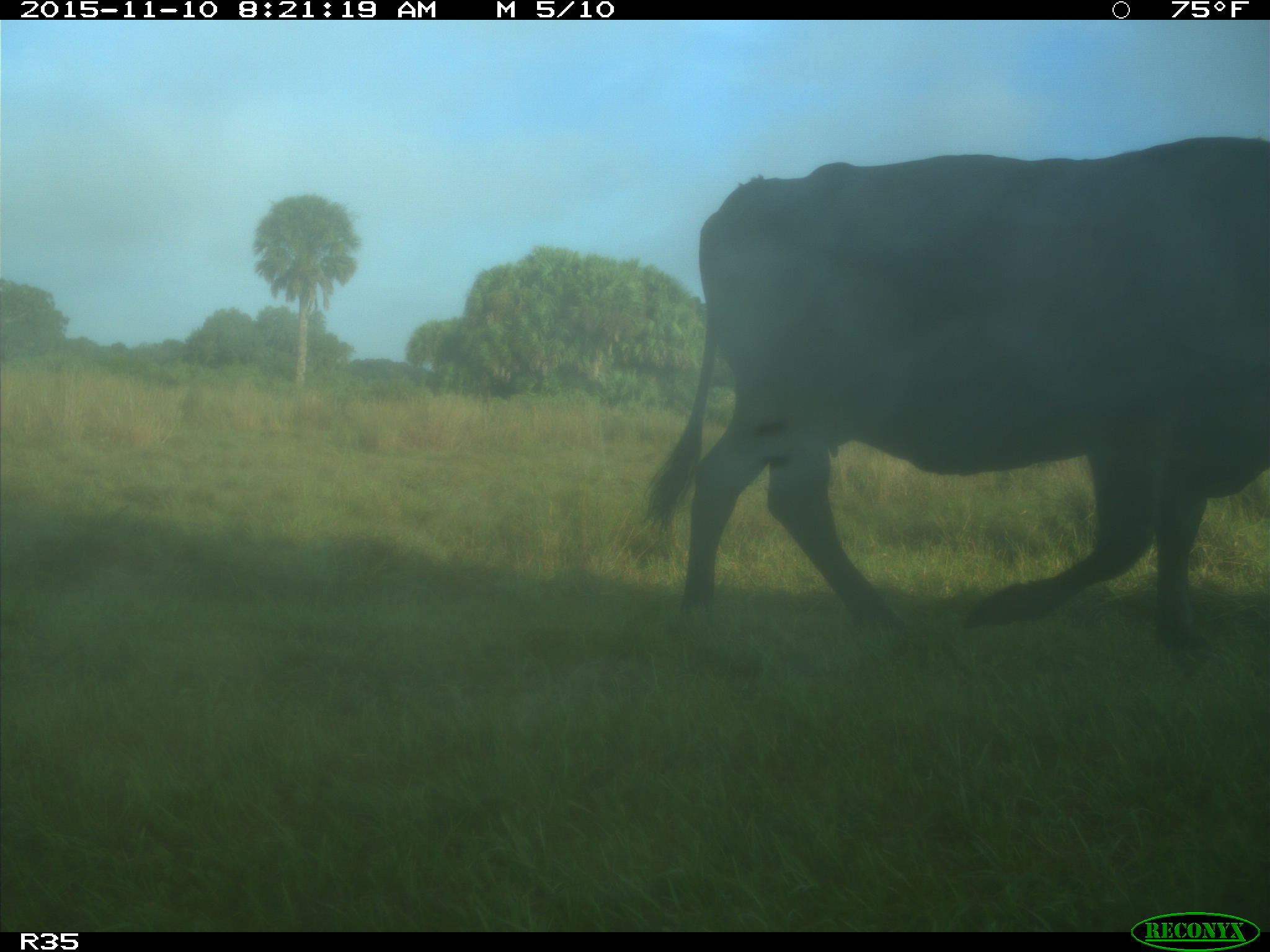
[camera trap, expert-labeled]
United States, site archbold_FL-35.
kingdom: Animalia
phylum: Chordata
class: Mammalia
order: Artiodactyla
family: Bovidae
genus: Bos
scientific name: Bos taurus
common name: domestic cow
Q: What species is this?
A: Bos taurus (domestic cow).